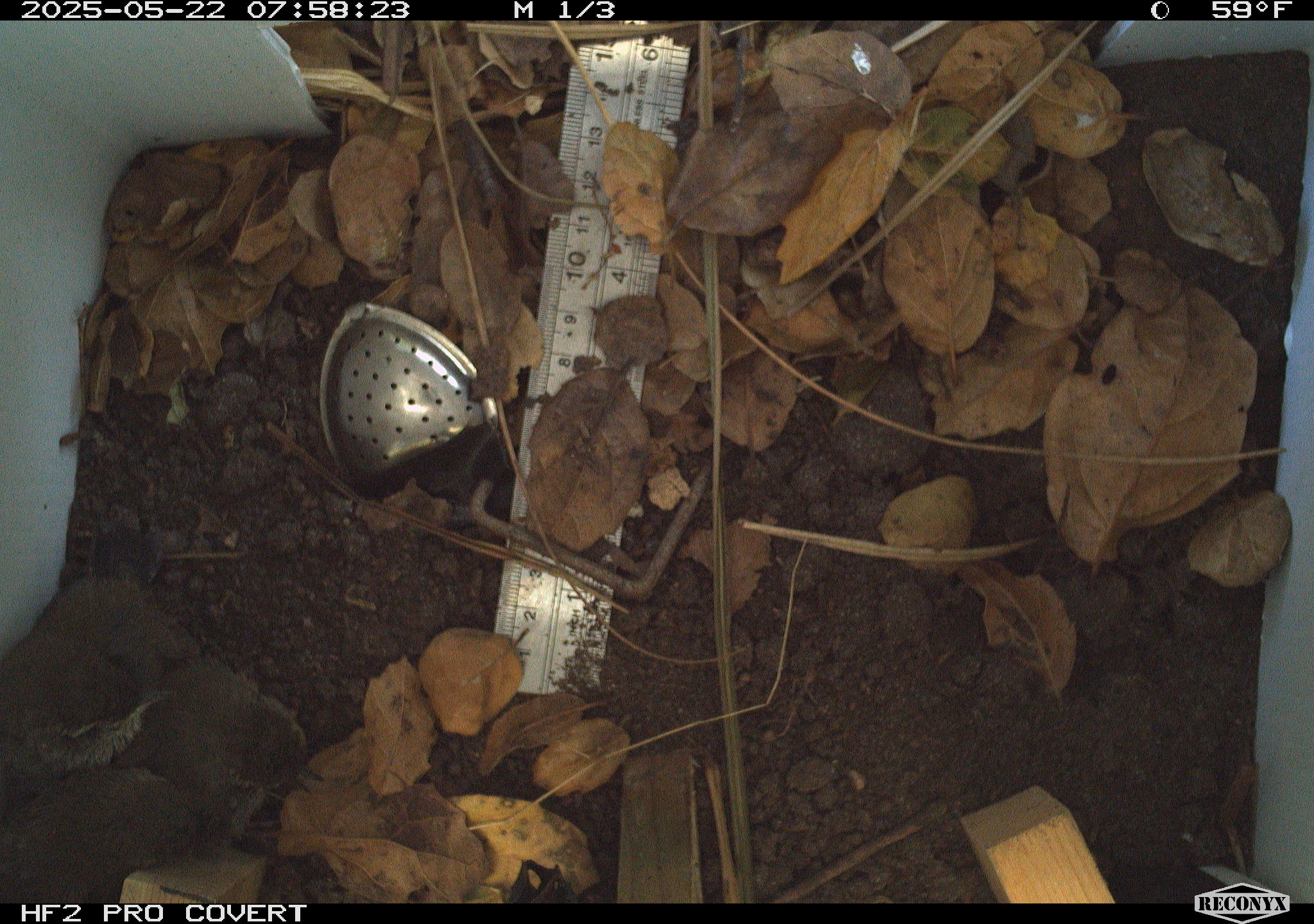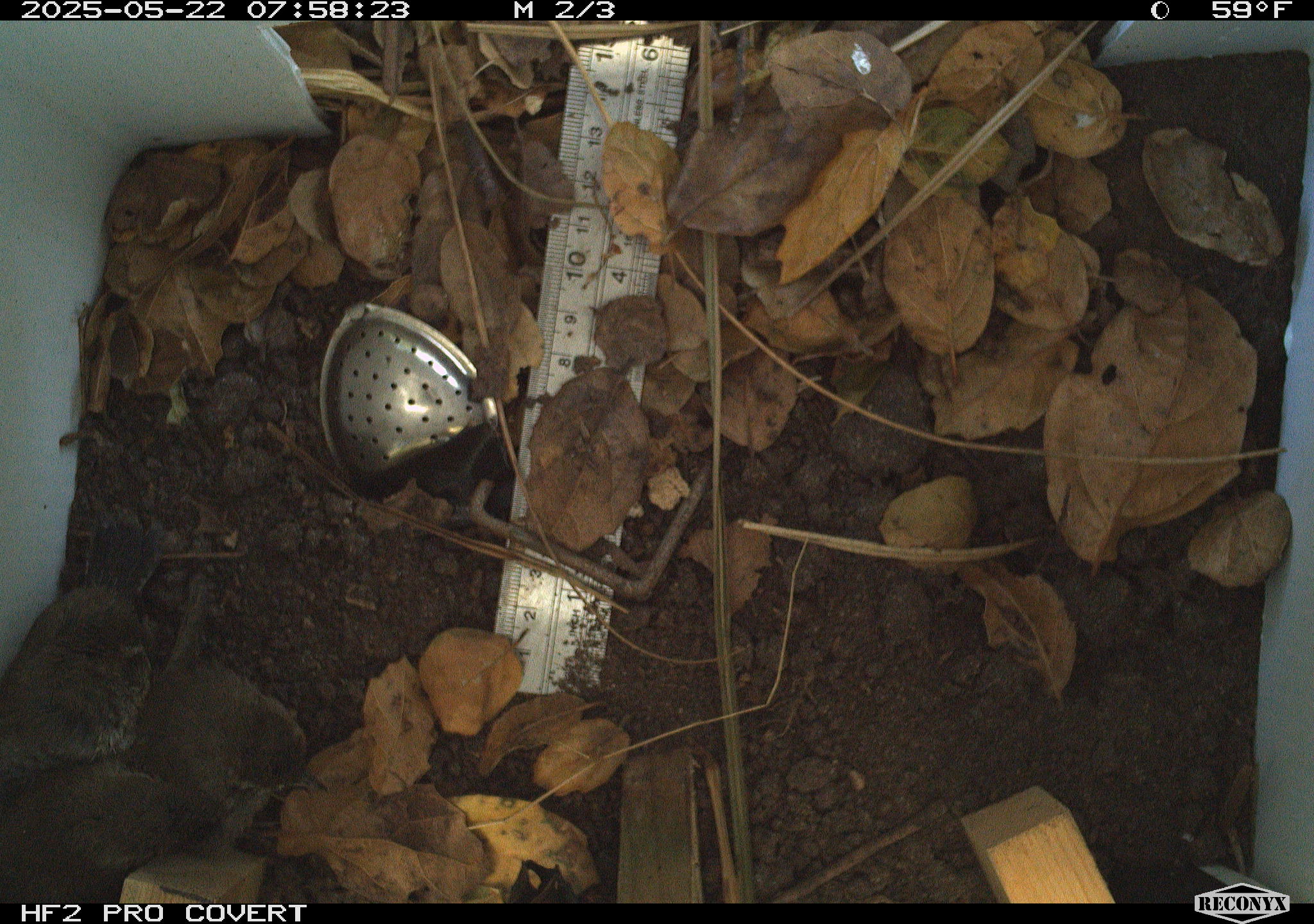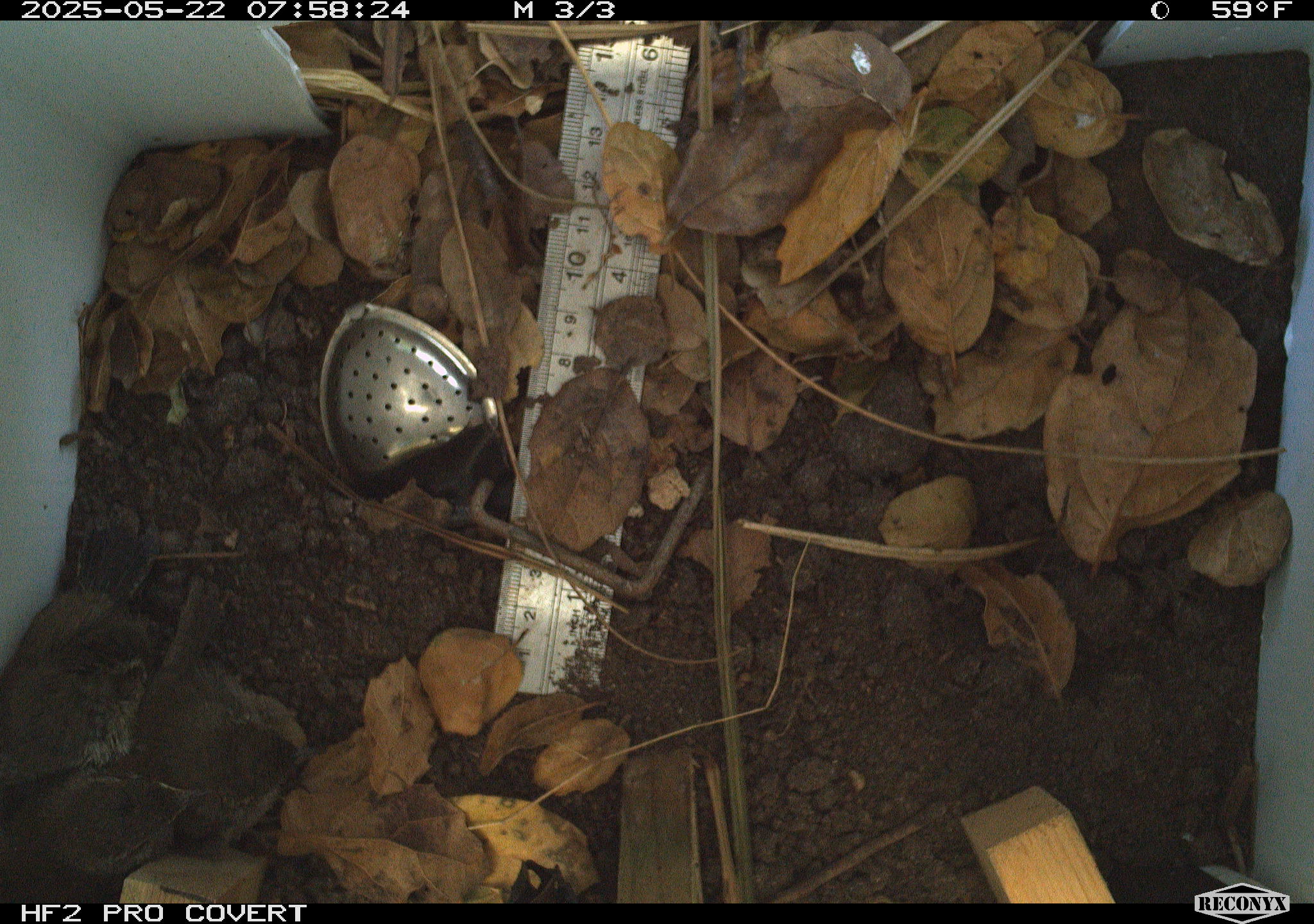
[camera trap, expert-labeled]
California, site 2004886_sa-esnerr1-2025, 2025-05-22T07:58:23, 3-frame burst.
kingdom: Animalia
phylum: Chordata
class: Aves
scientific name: Aves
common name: bird